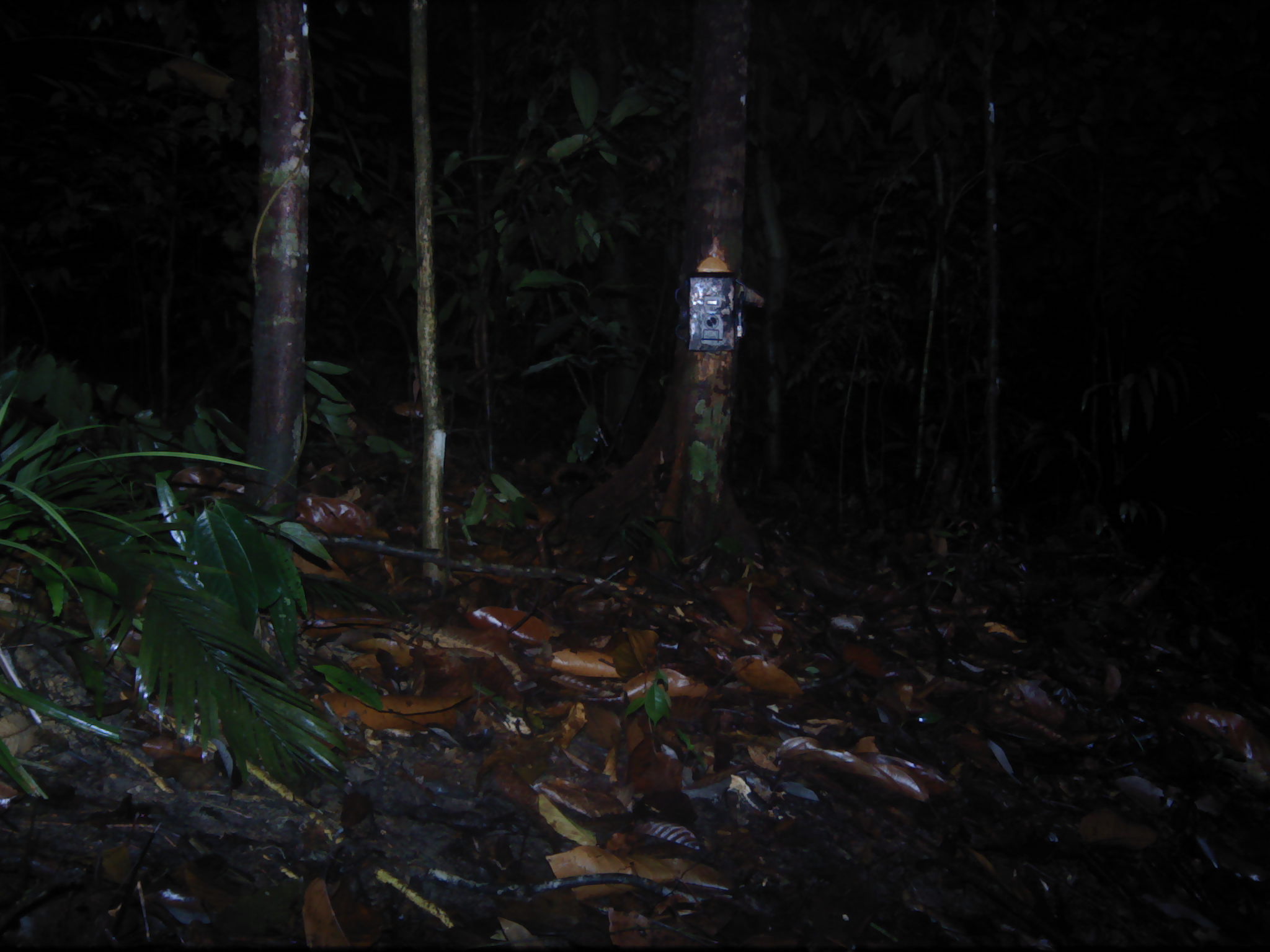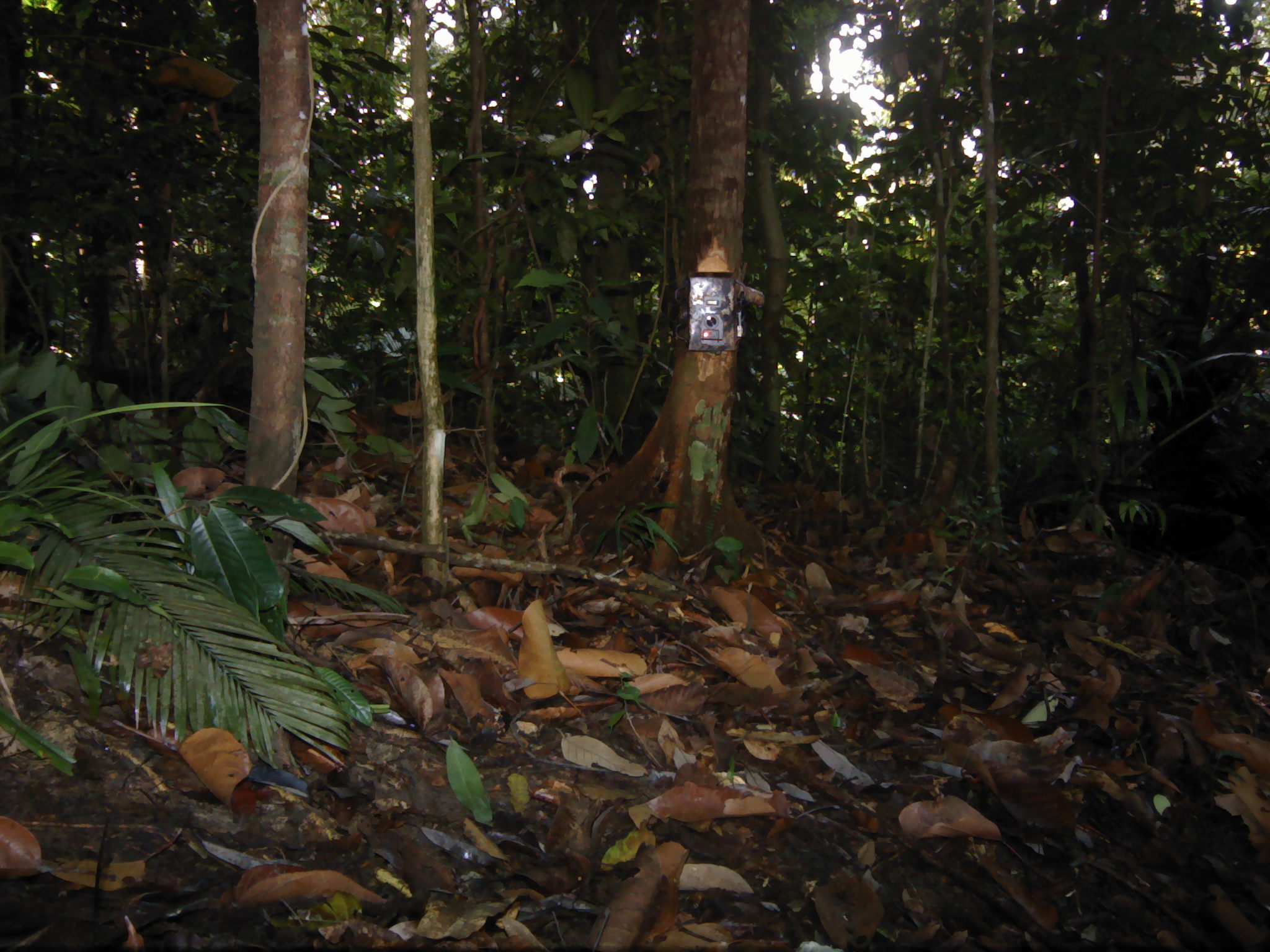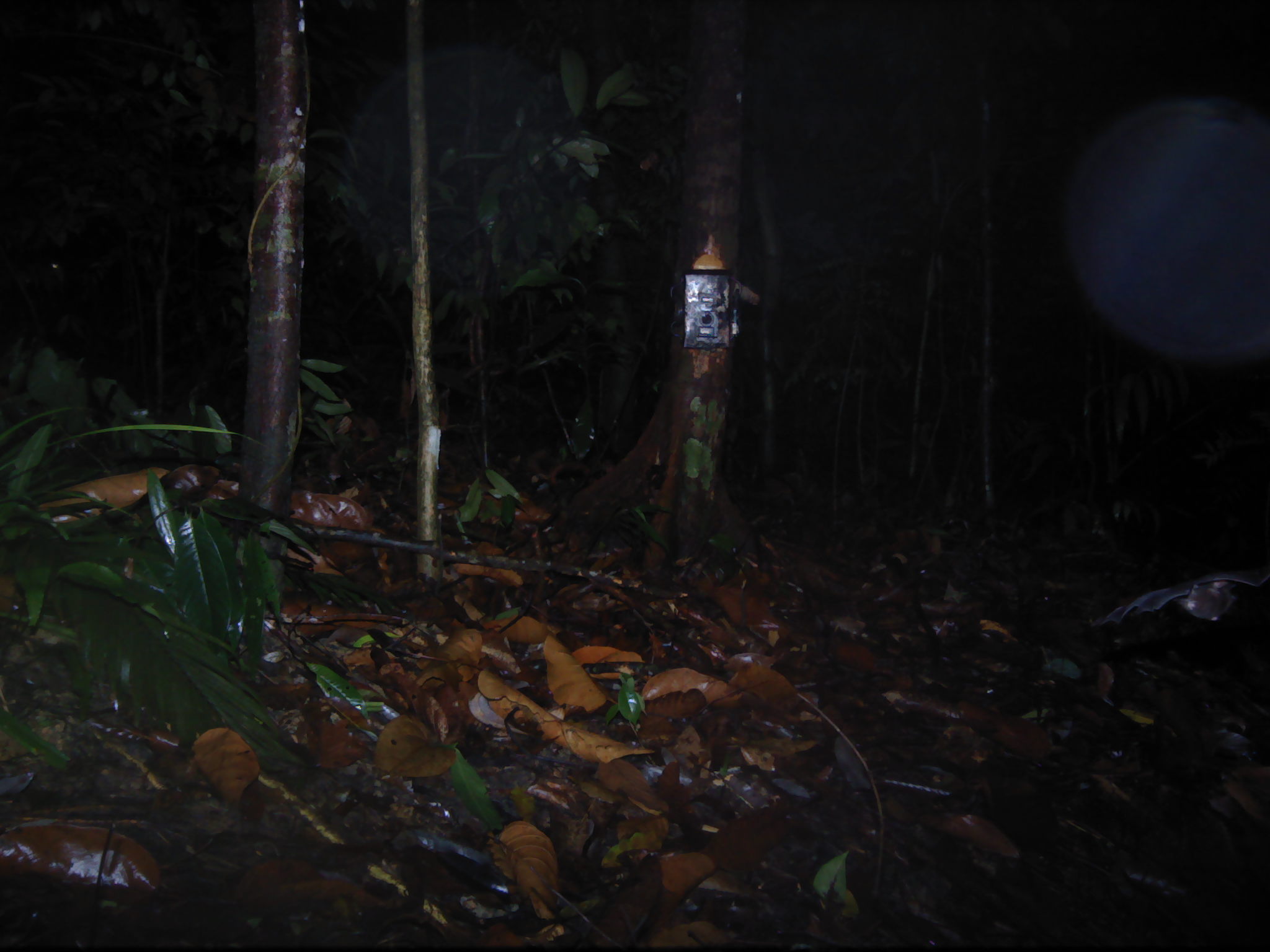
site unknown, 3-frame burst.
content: unidentified animal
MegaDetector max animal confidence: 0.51